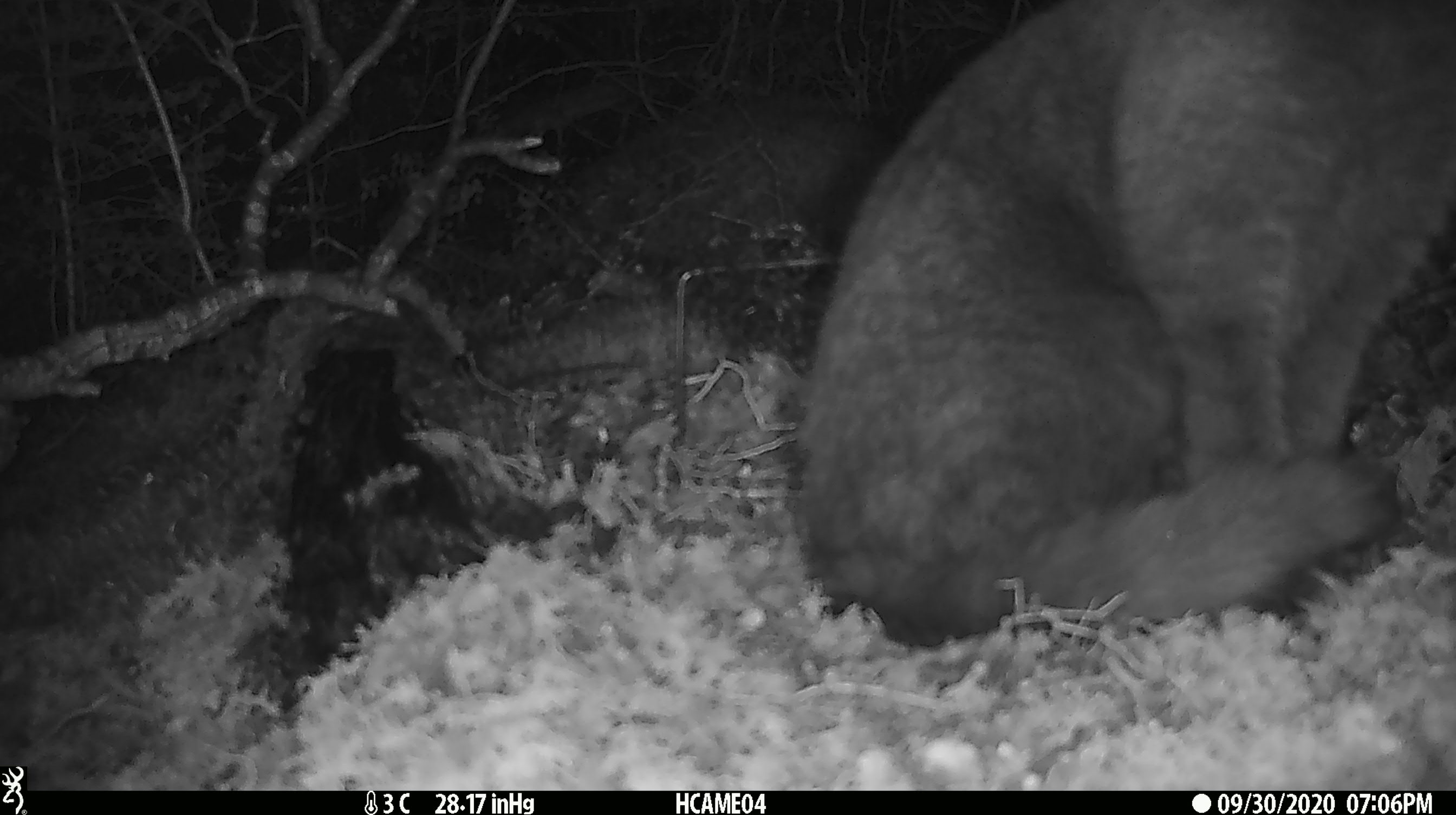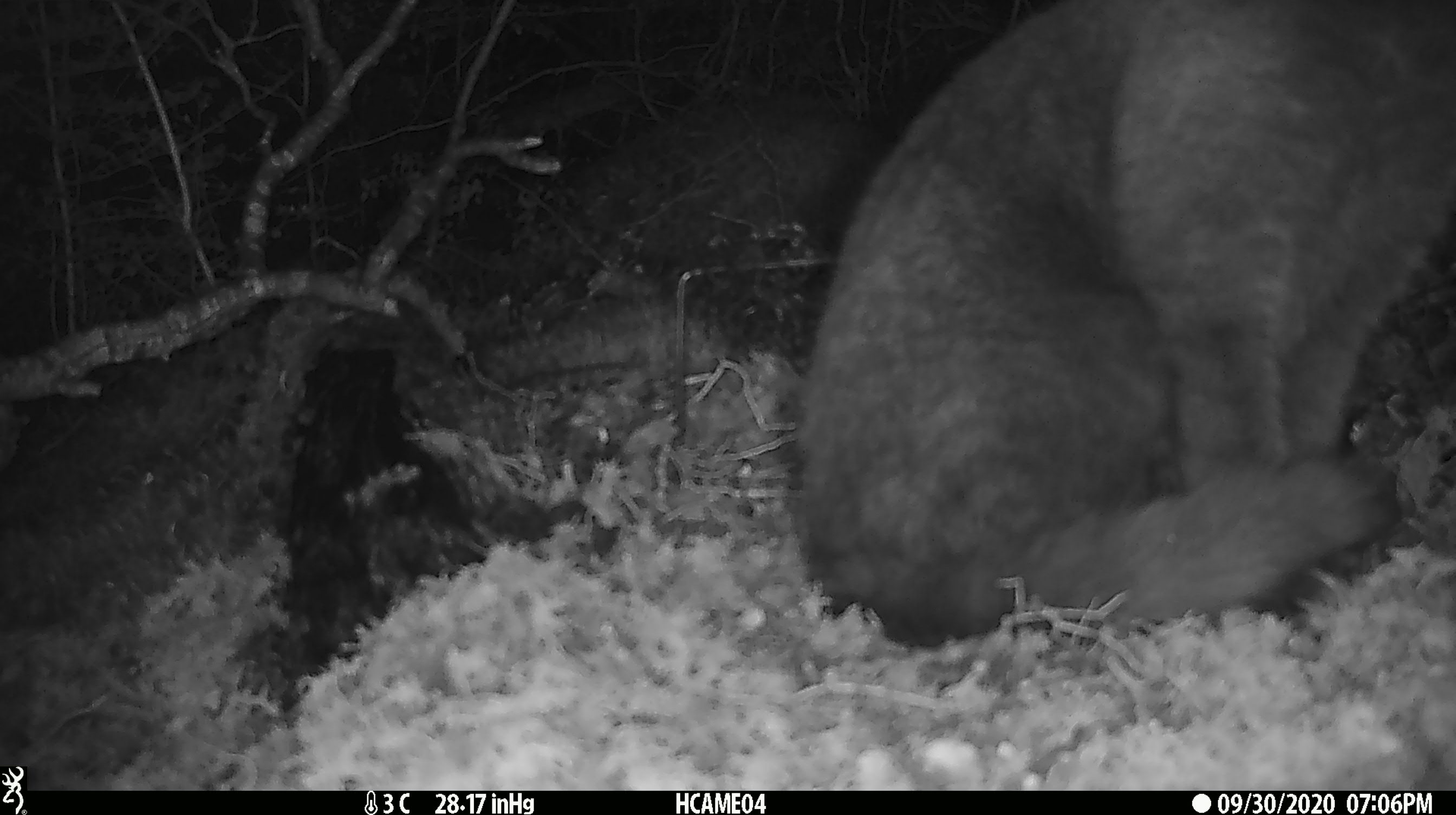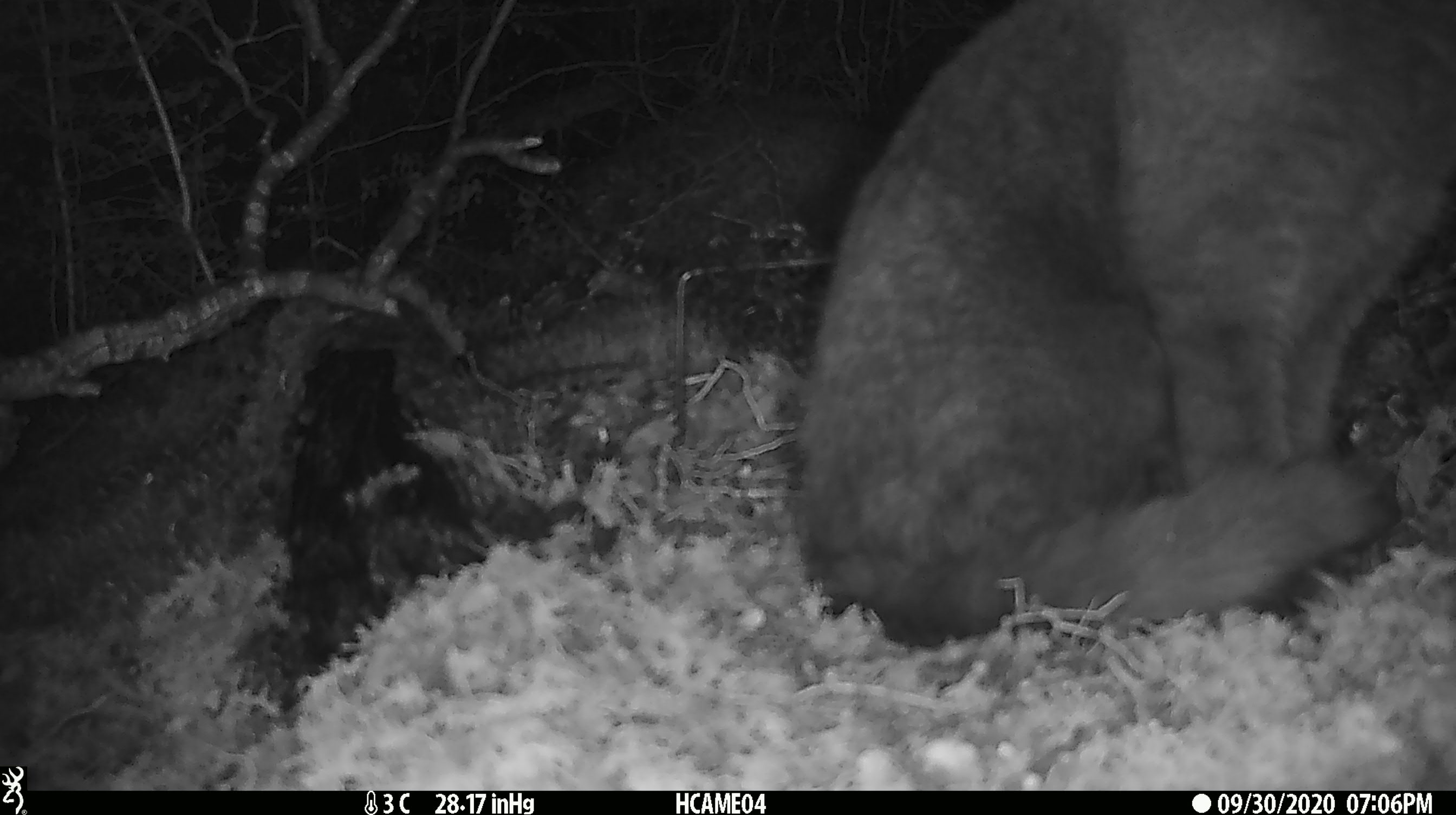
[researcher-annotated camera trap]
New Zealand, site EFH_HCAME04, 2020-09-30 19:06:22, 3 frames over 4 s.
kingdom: Animalia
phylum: Chordata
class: Mammalia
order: Carnivora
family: Felidae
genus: Felis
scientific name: Felis catus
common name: domestic cat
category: cat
Cat (domestic cat) (Felis catus).